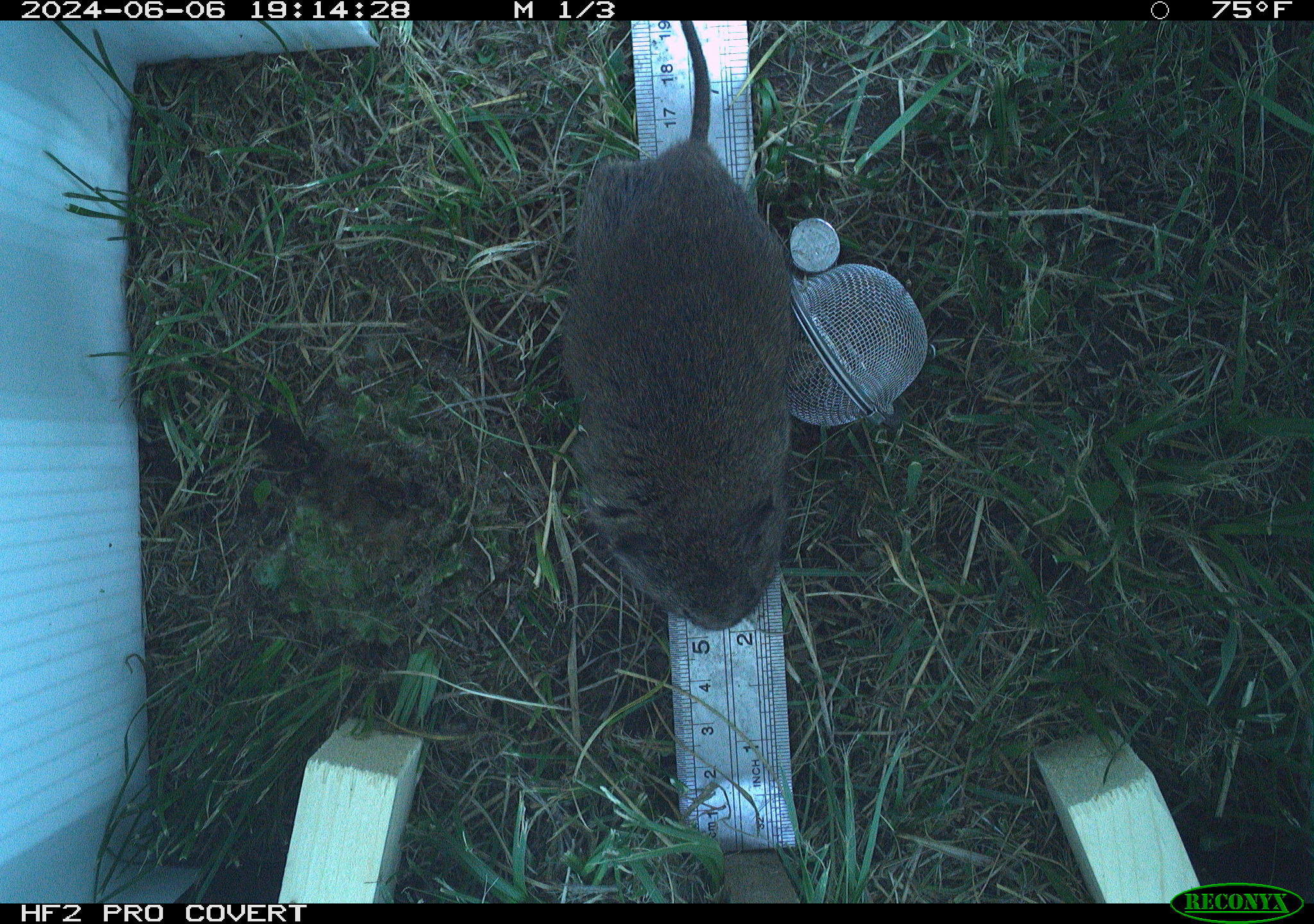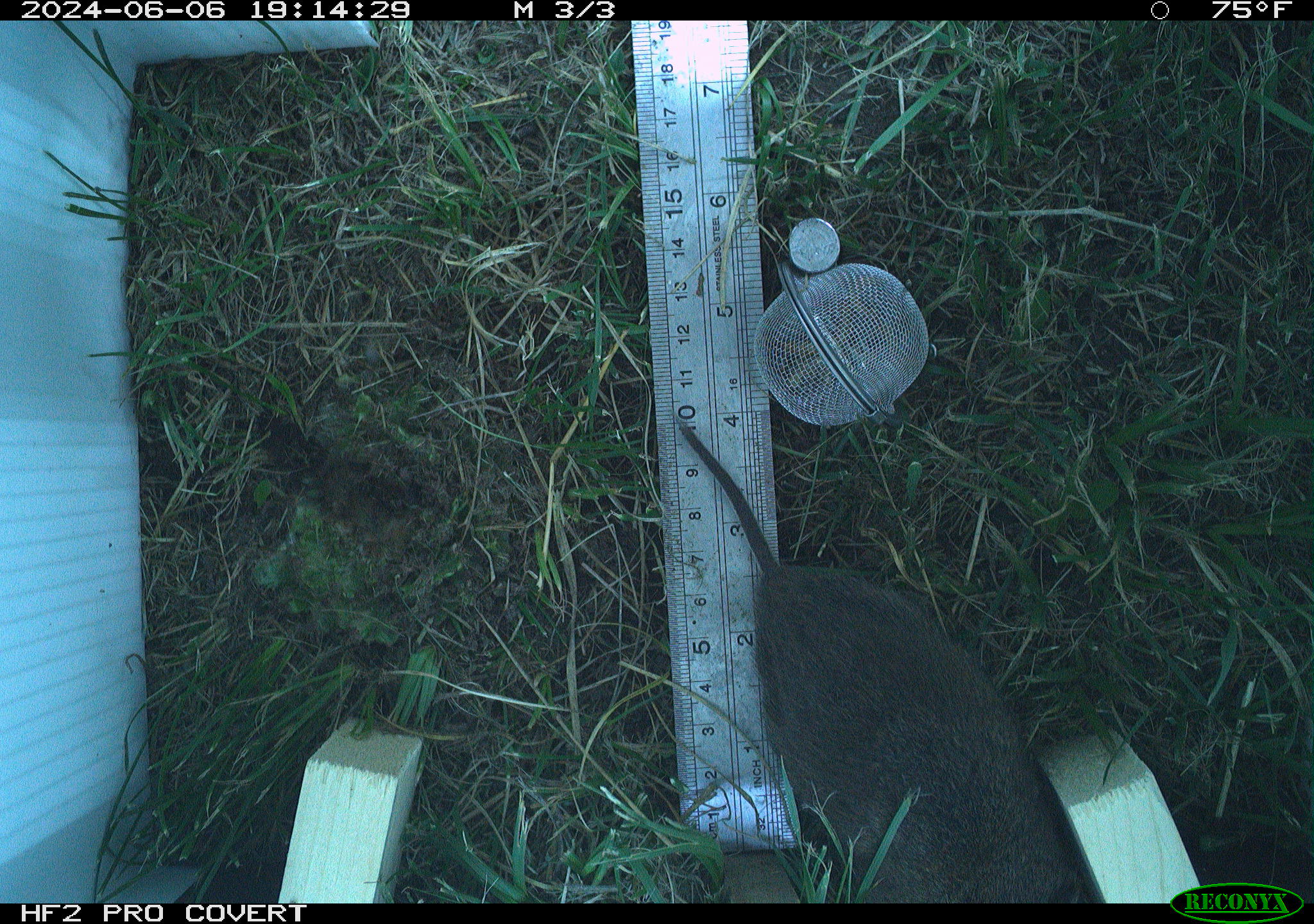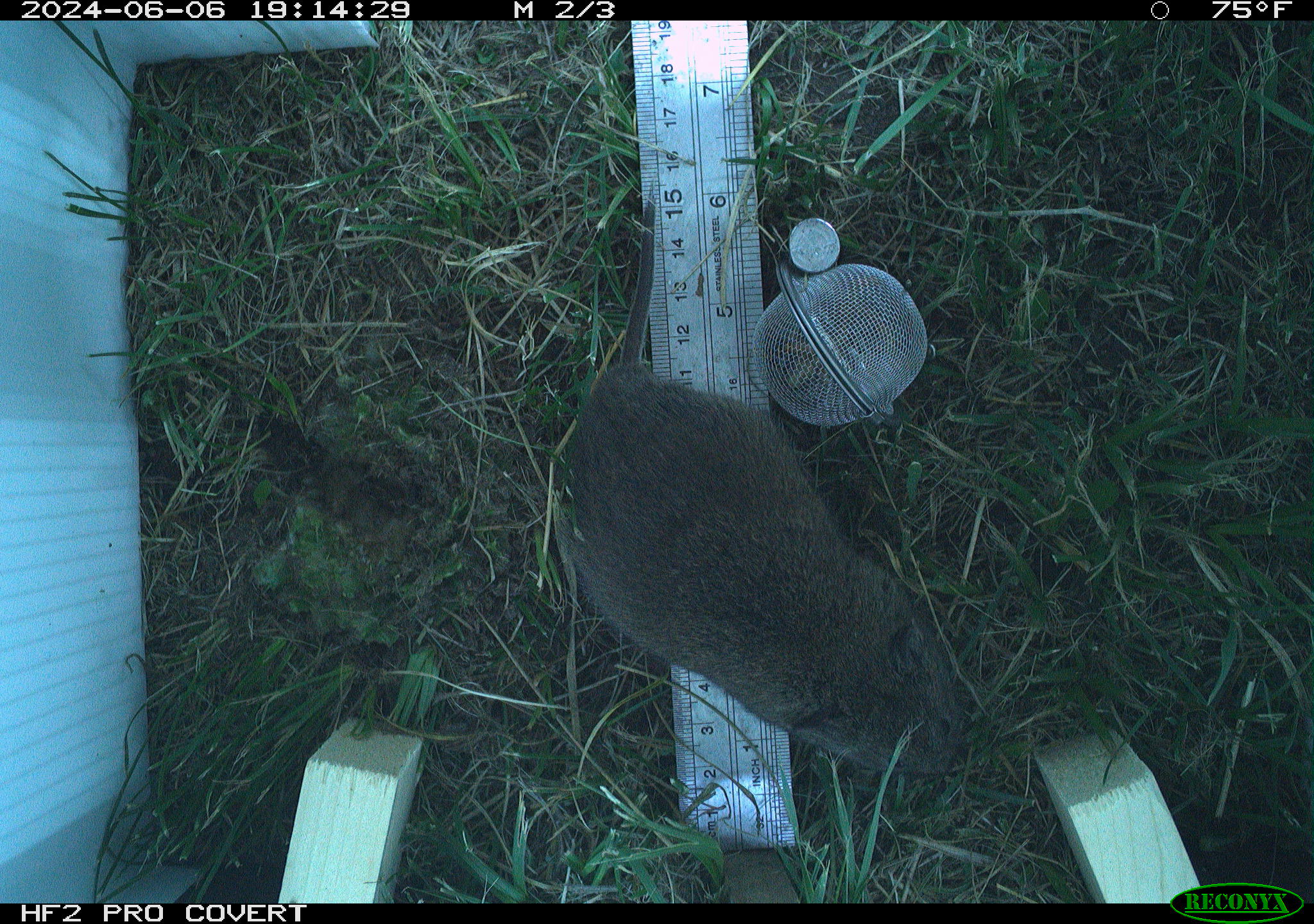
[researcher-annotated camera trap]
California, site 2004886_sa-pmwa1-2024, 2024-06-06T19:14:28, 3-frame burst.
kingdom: Animalia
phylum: Chordata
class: Mammalia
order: Rodentia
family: Cricetidae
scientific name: Arvicolinae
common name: voles, lemmings, and muskrats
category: arvicolinae subfamily